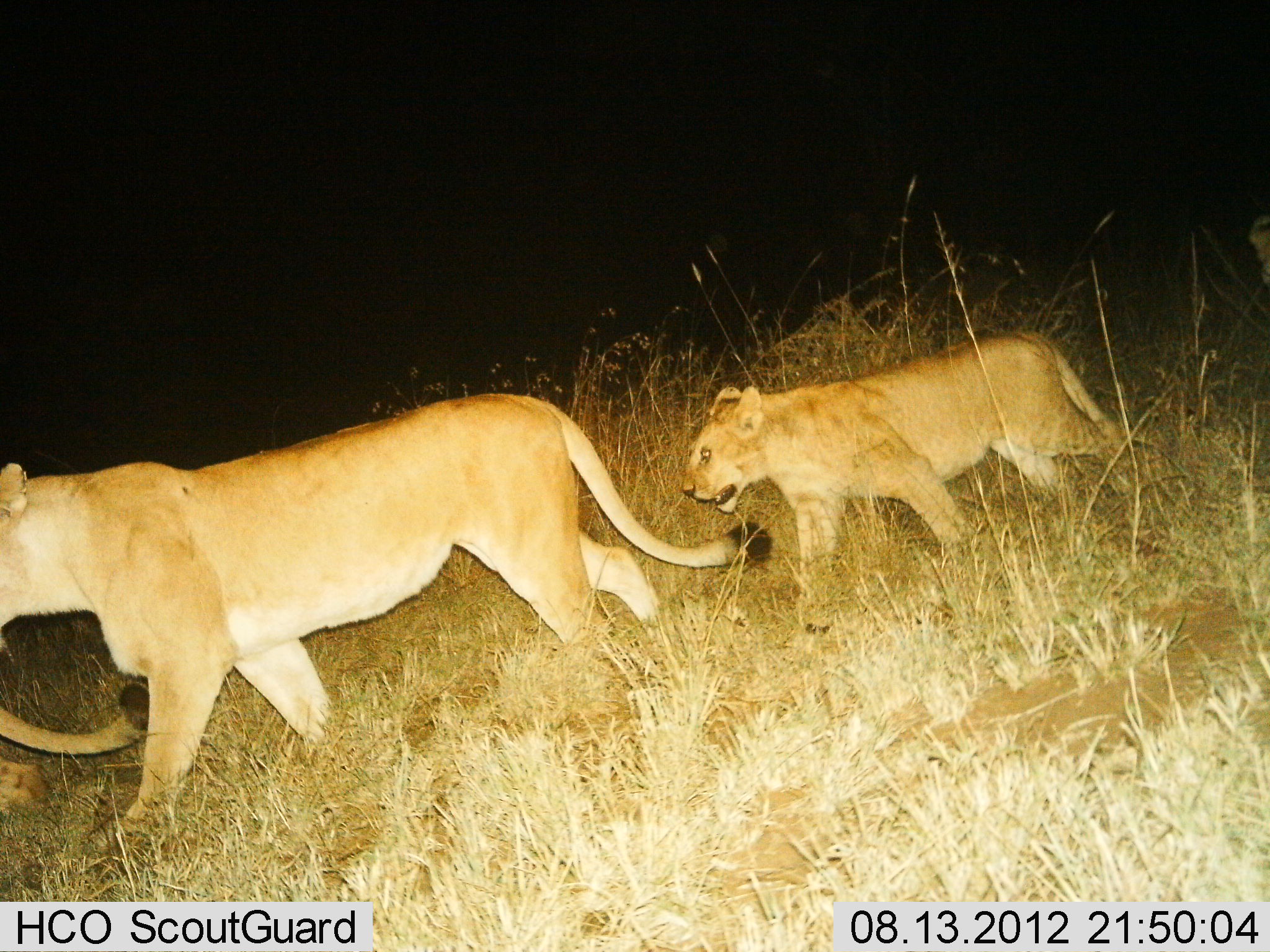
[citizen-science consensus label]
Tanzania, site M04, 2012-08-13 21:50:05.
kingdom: Animalia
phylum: Chordata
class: Mammalia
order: Carnivora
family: Felidae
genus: Panthera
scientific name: Panthera leo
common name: lion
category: lionfemale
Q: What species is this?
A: Lionfemale (lion) (Panthera leo).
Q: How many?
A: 3.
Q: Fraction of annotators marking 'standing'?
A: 0%.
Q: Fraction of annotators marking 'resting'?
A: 0%.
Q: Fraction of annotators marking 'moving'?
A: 100%.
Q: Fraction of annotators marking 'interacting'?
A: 0%.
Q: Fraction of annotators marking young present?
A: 90%.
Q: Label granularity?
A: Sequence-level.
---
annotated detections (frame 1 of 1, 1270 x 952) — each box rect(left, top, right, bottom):
animal: rect(0, 394, 771, 850); rect(681, 332, 1126, 598); rect(0, 684, 150, 816)